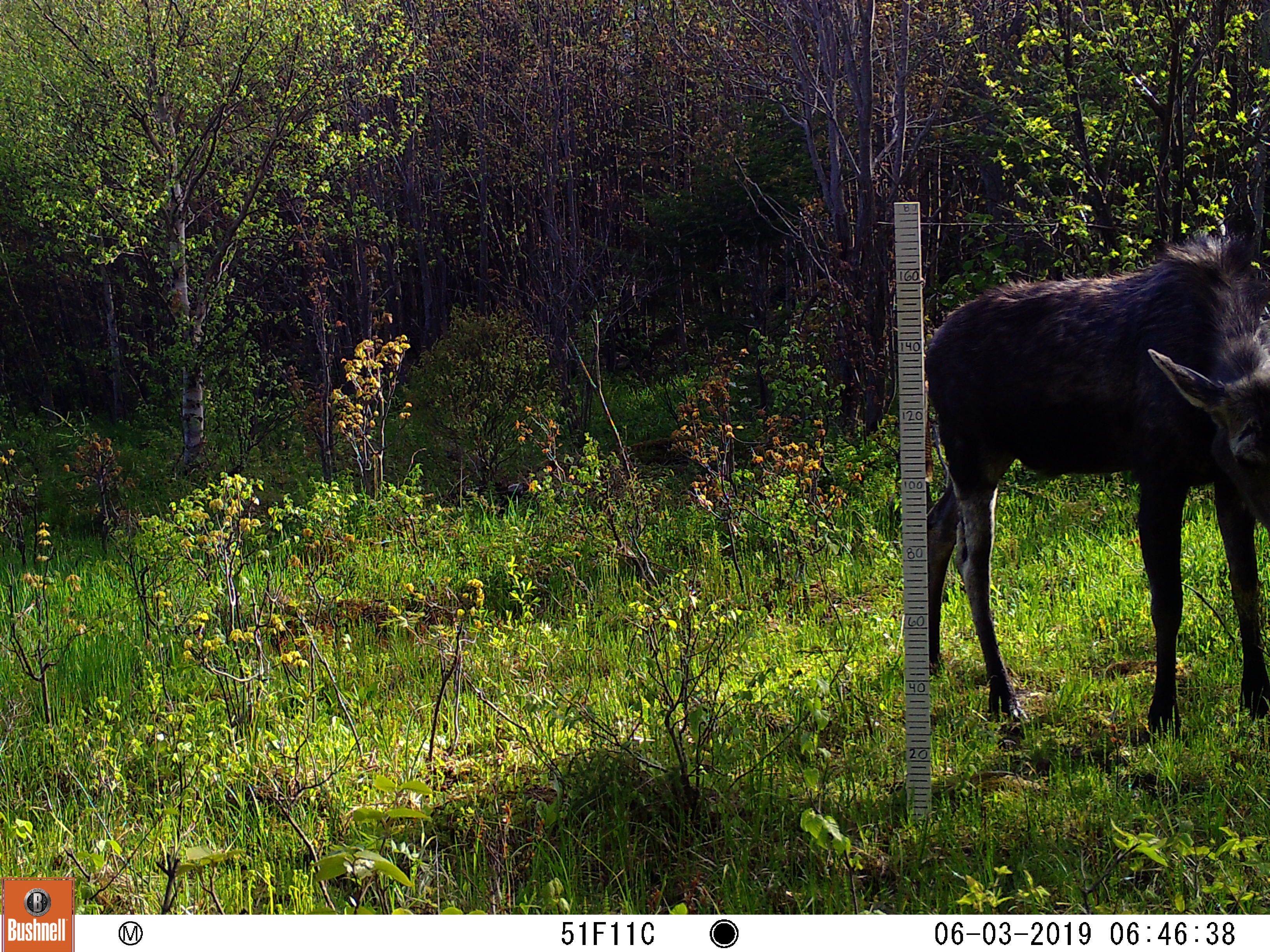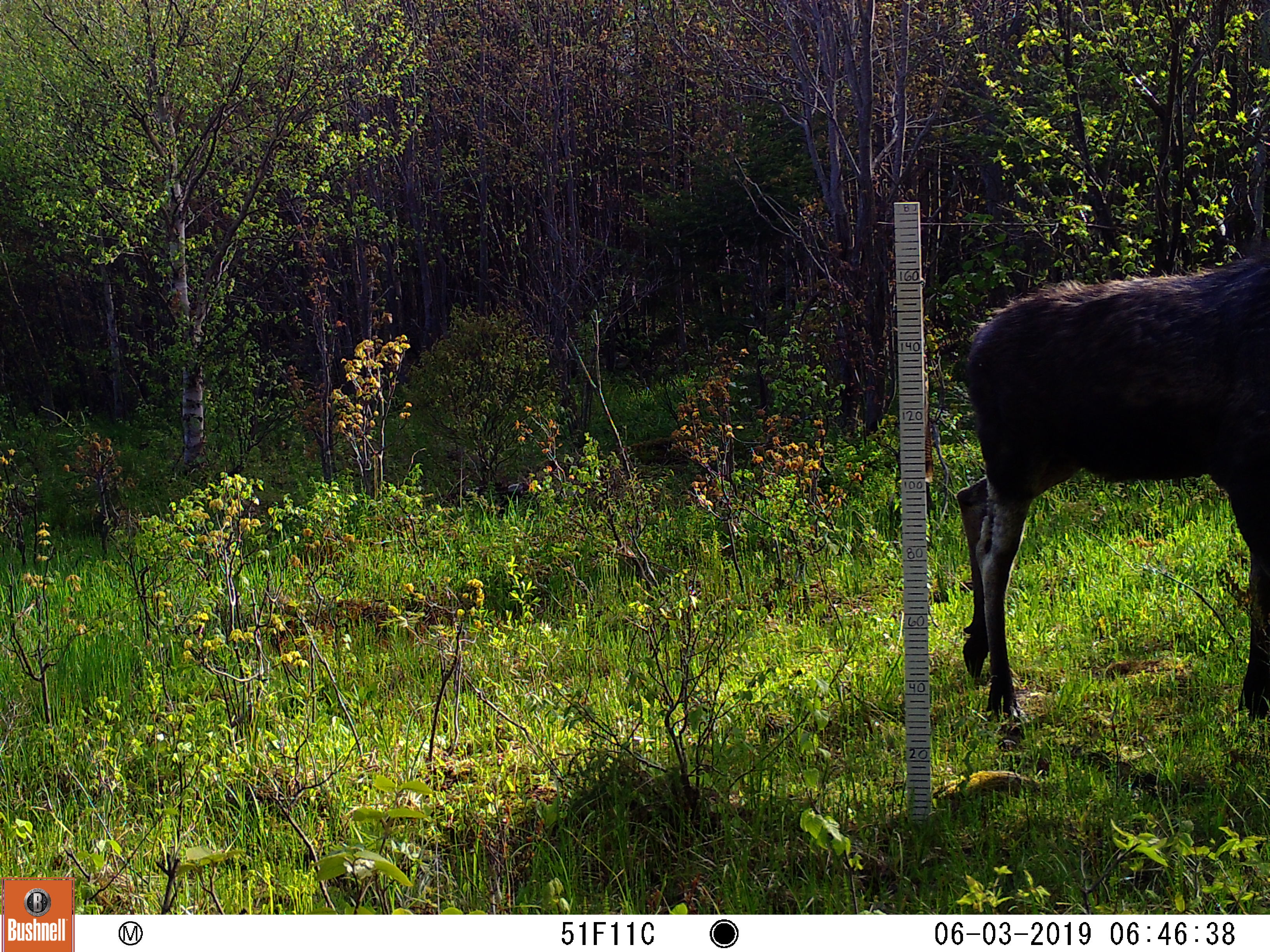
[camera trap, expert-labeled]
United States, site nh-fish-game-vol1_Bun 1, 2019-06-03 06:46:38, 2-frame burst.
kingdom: Animalia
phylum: Chordata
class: Mammalia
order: Artiodactyla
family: Cervidae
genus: Alces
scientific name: Alces alces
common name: moose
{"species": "moose (Alces alces)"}